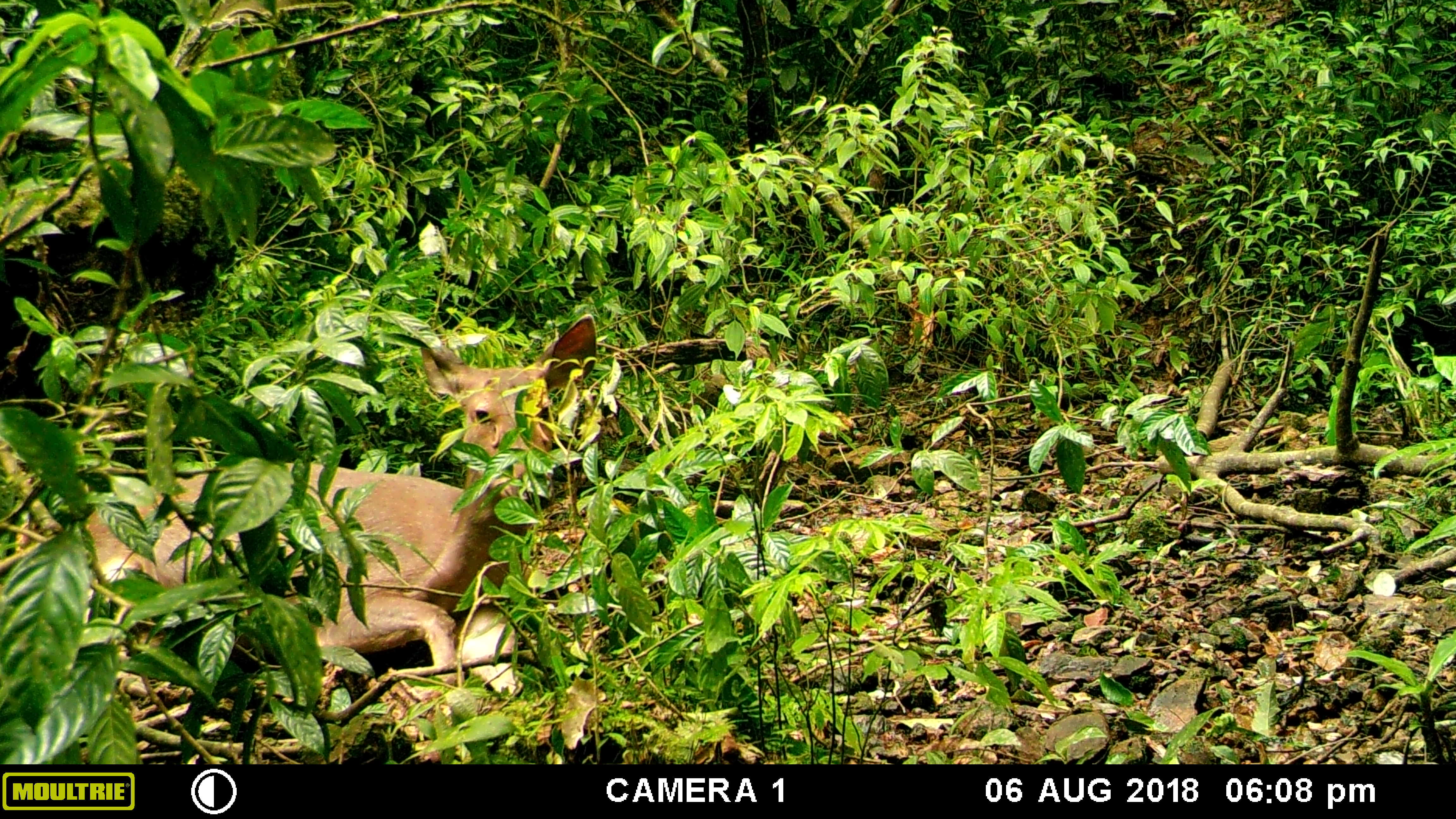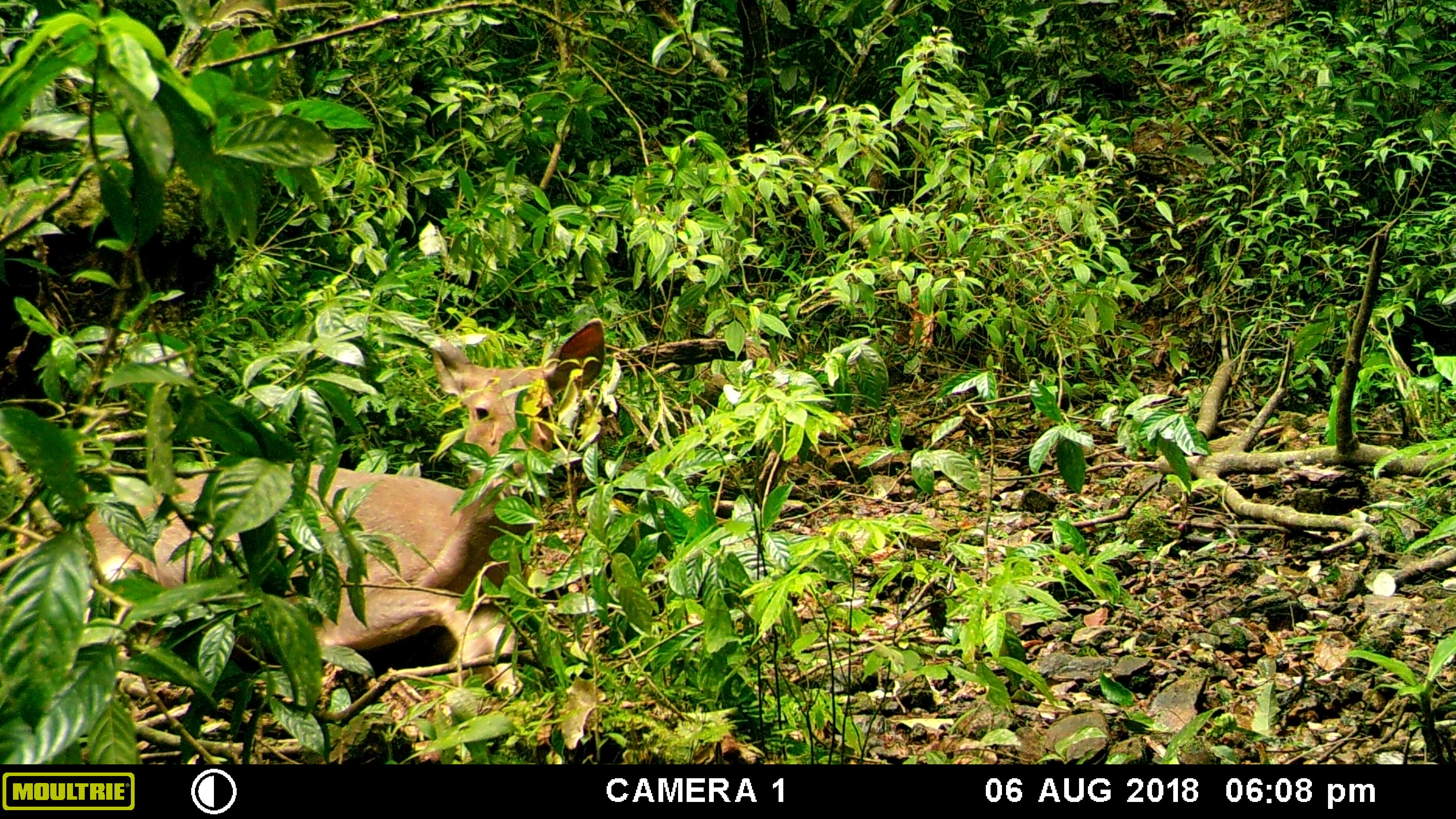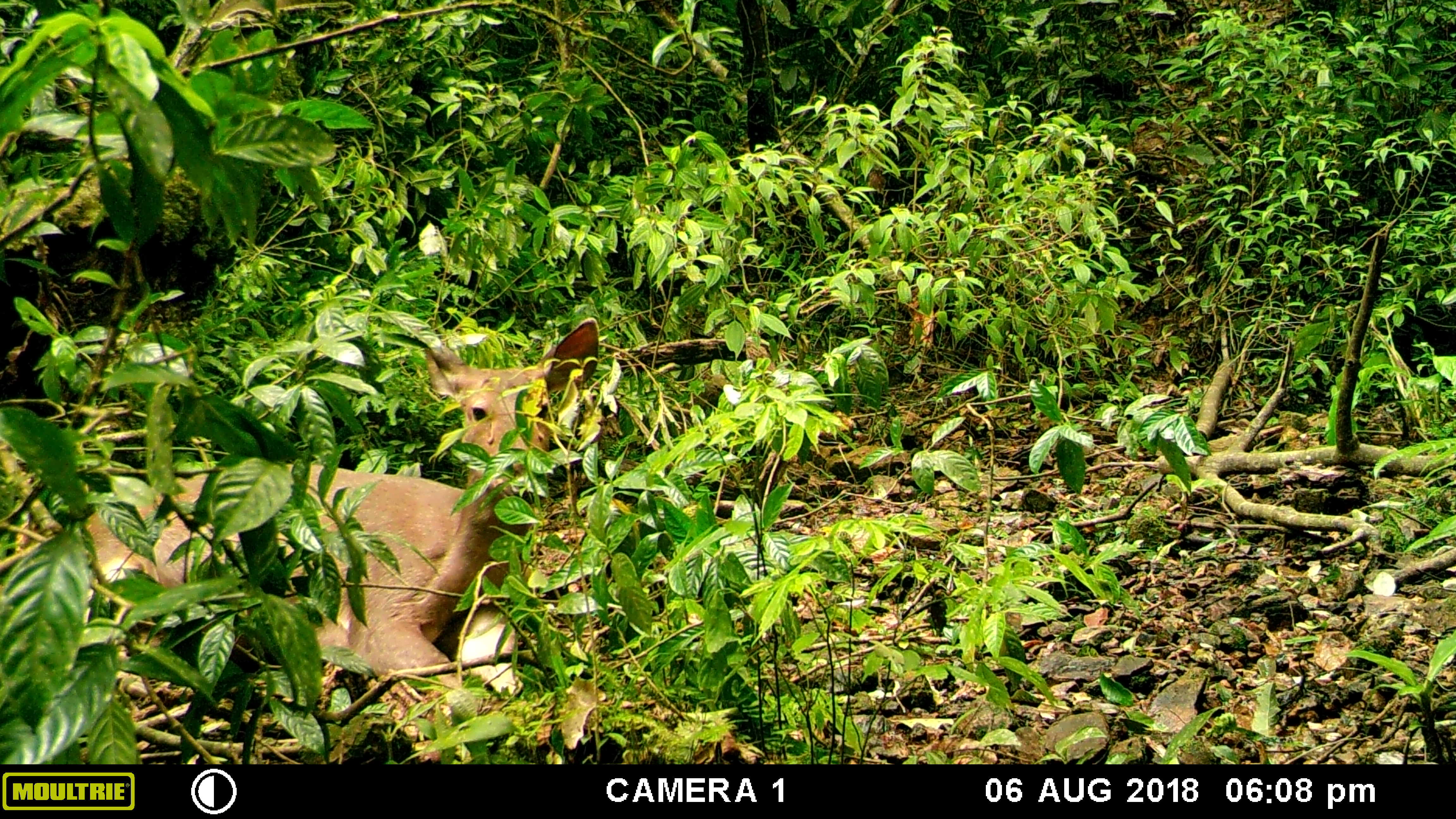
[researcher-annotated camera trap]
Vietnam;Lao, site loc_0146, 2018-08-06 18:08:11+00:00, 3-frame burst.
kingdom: Animalia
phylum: Chordata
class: Mammalia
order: Artiodactyla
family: Cervidae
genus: Rusa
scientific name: Rusa unicolor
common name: sambar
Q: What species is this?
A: Sambar (Rusa unicolor).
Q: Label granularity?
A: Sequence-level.